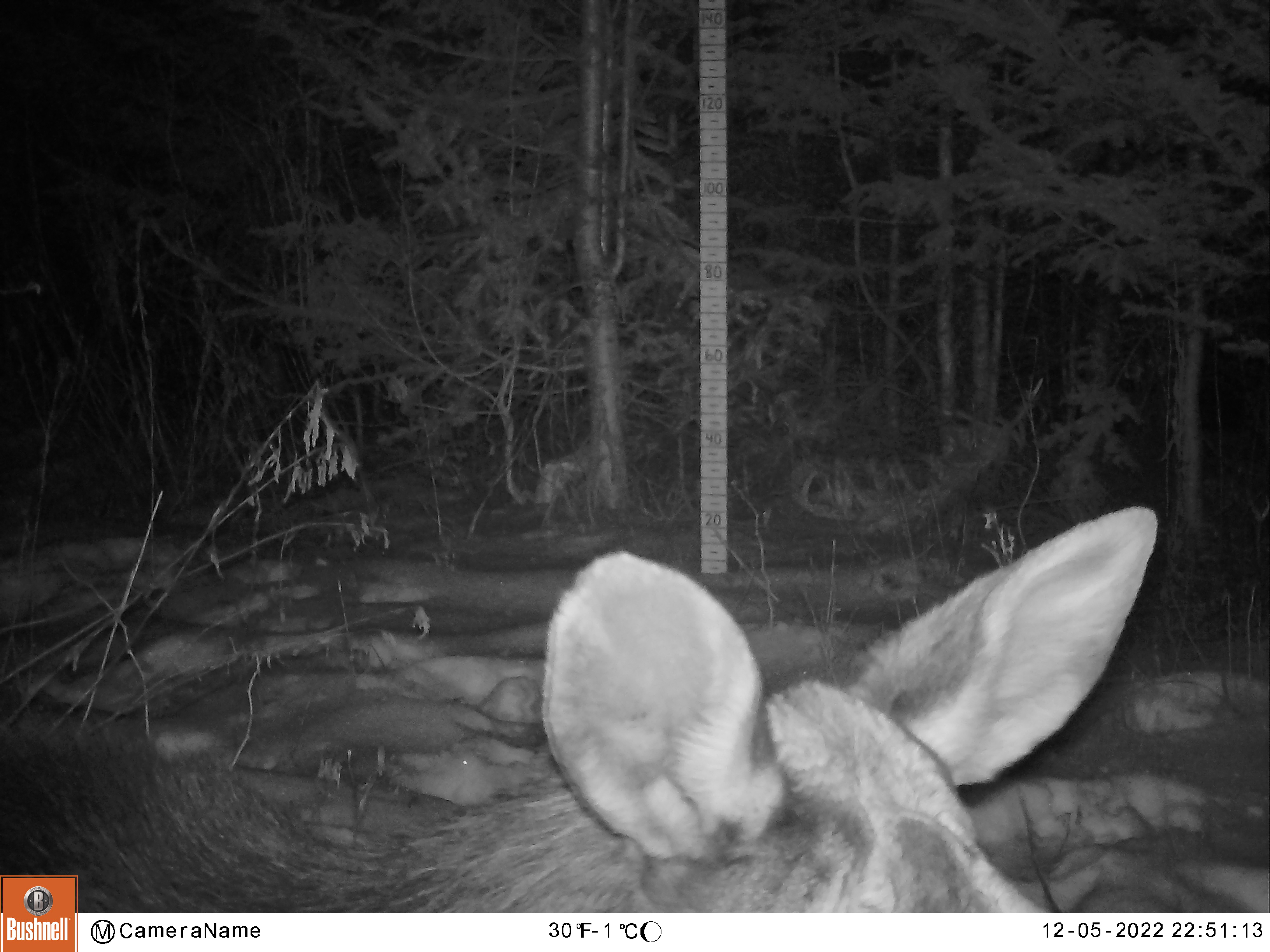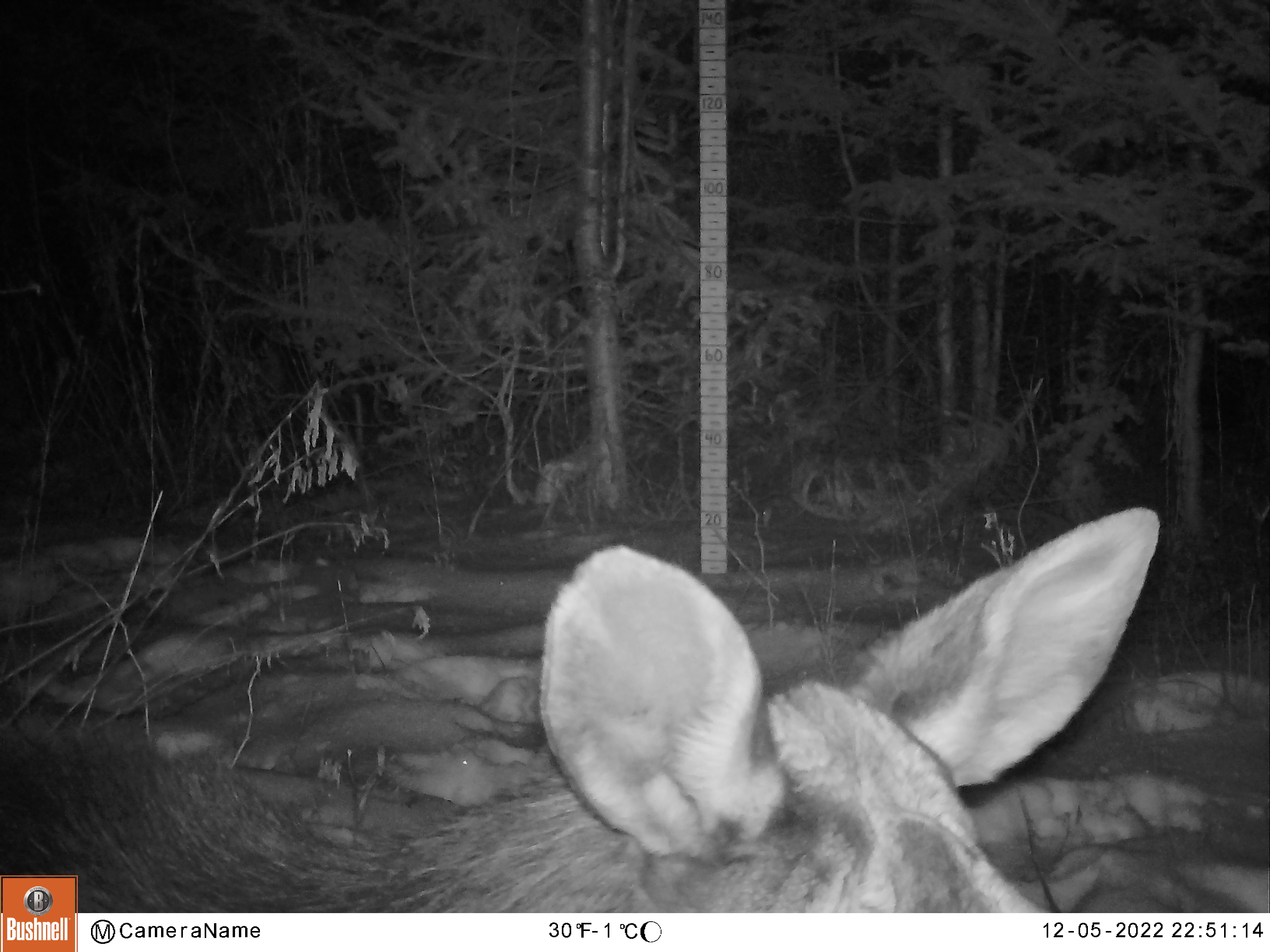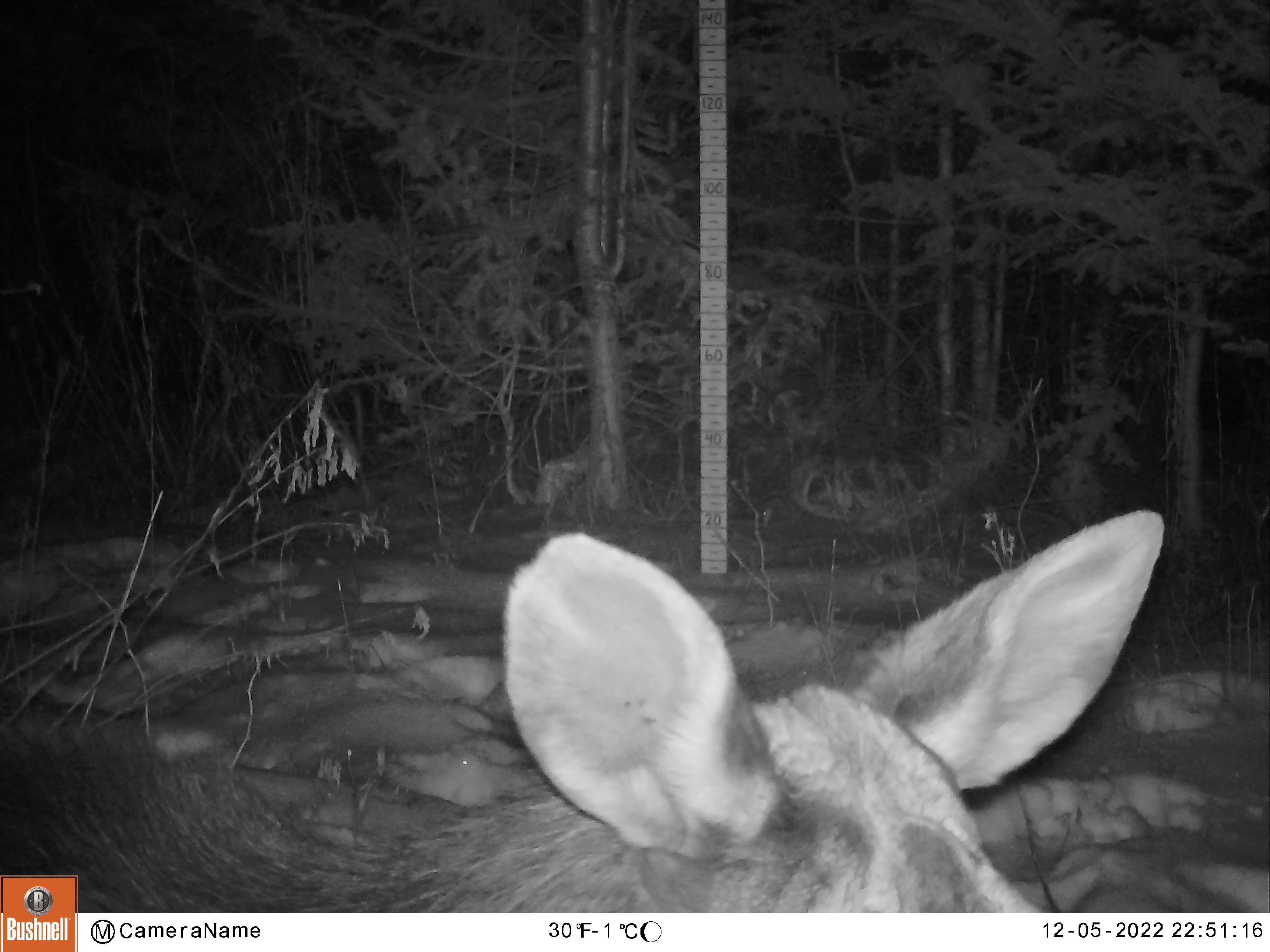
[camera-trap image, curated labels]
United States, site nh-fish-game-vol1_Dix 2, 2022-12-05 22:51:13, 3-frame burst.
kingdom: Animalia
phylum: Chordata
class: Mammalia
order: Artiodactyla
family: Cervidae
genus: Alces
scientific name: Alces alces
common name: moose